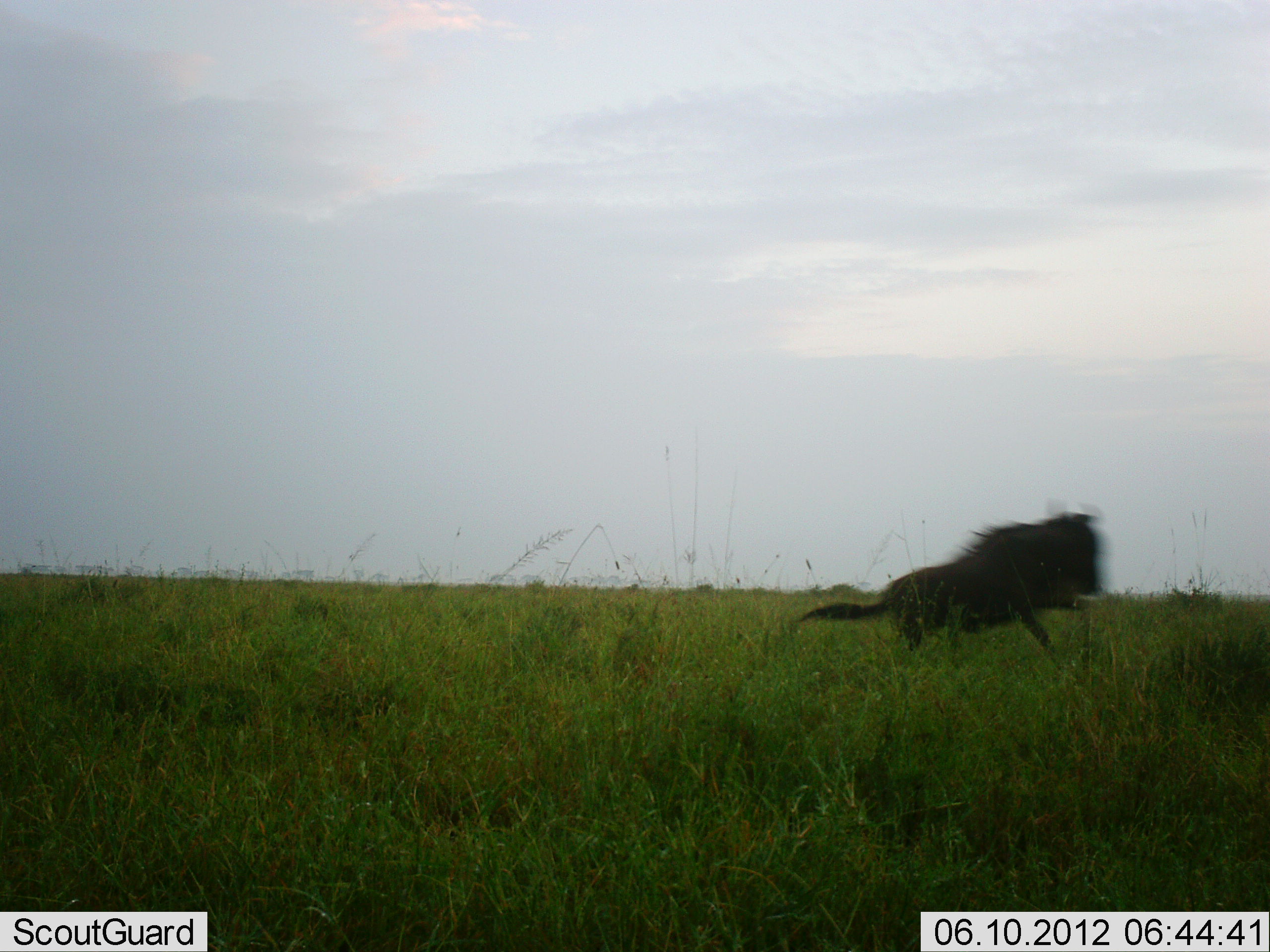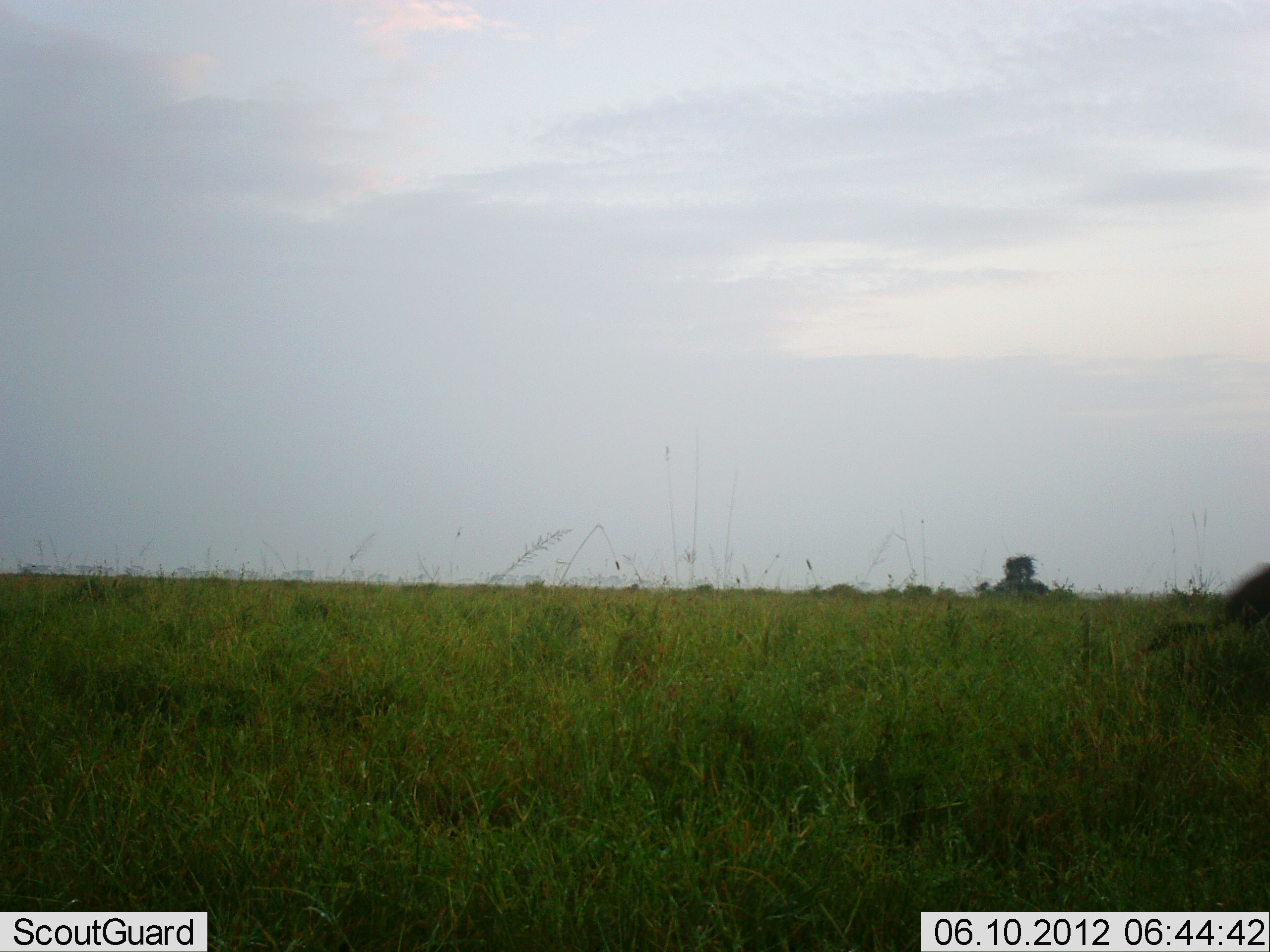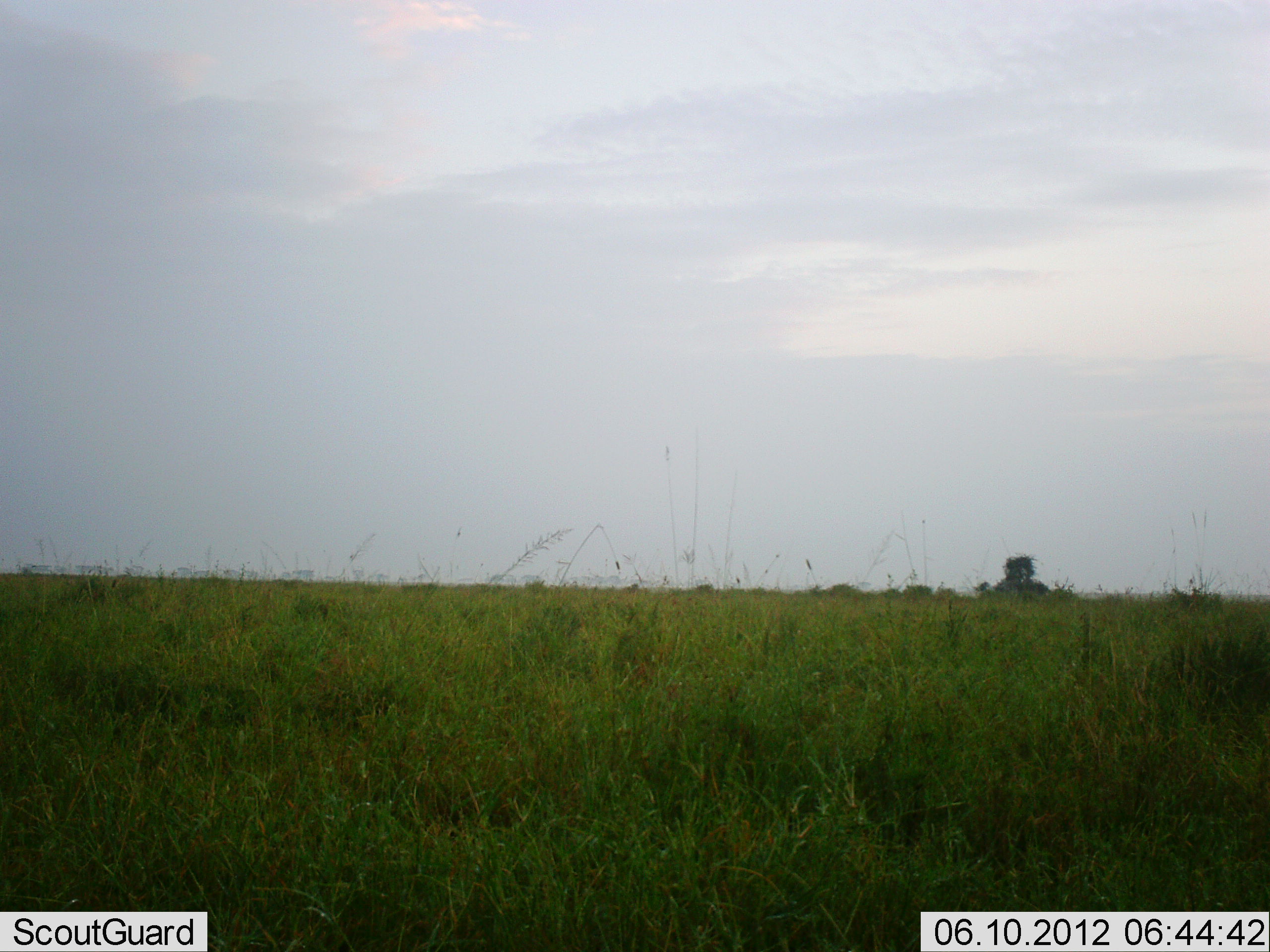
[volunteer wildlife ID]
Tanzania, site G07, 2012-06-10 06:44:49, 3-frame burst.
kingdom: Animalia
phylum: Chordata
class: Mammalia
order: Artiodactyla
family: Bovidae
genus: Connochaetes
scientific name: Connochaetes taurinus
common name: blue wildebeest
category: wildebeest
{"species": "wildebeest (blue wildebeest) (Connochaetes taurinus)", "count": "1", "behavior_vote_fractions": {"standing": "0%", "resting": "0%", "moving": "100%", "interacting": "0%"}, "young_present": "0%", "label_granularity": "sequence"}